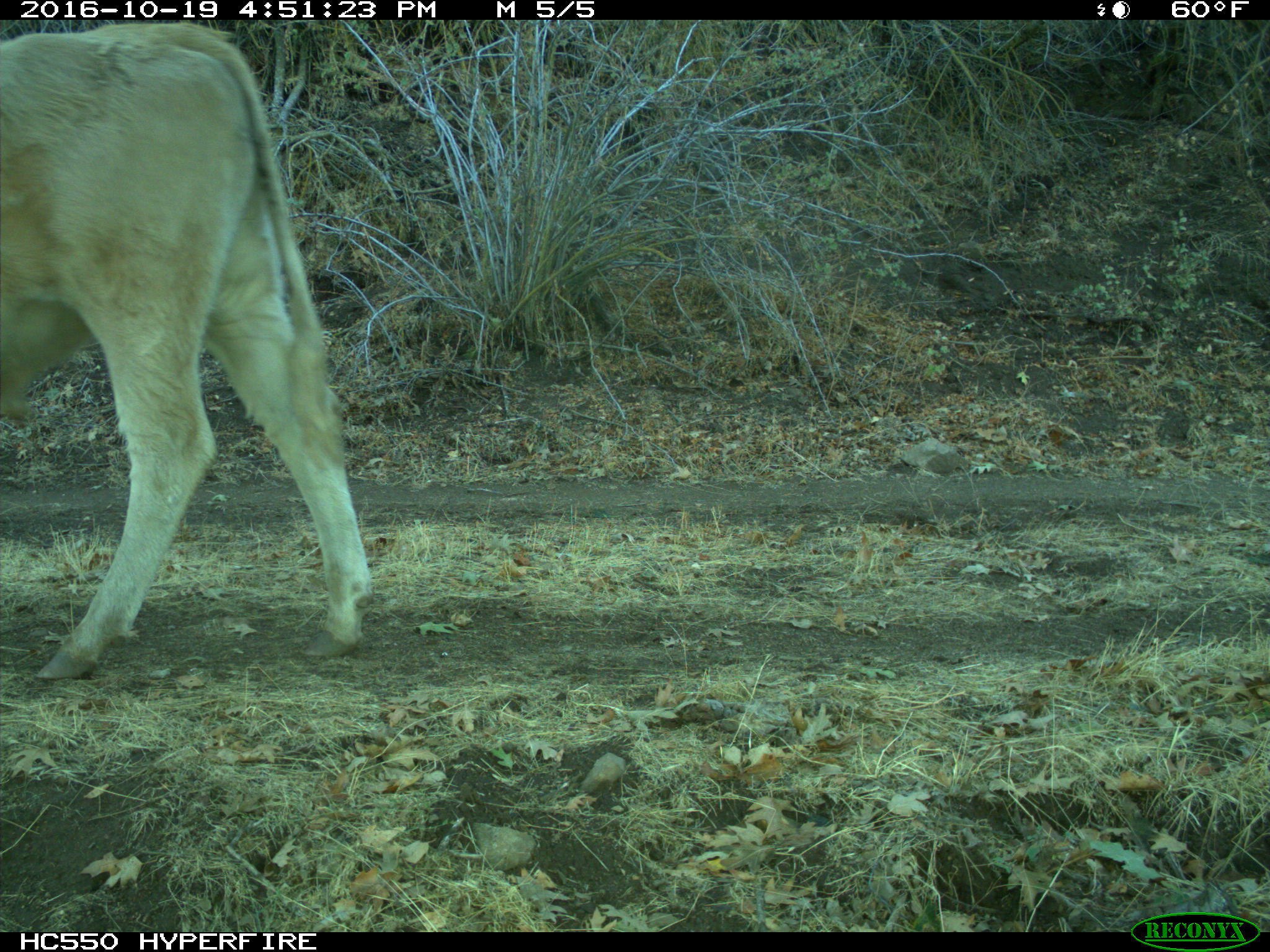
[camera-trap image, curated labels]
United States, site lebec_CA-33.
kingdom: Animalia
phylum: Chordata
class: Mammalia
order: Artiodactyla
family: Bovidae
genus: Bos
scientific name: Bos taurus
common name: domestic cow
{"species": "Bos taurus (domestic cow)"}